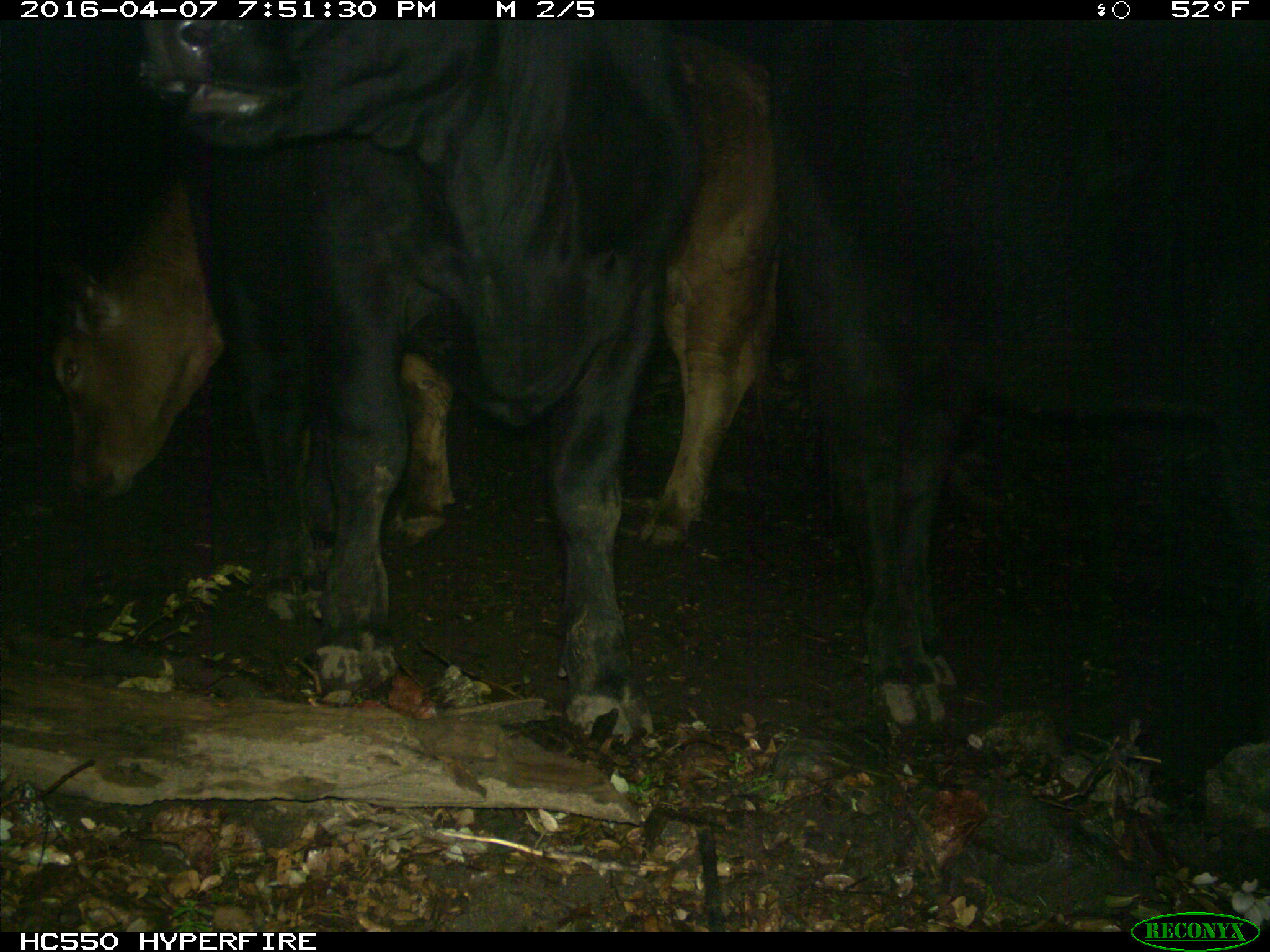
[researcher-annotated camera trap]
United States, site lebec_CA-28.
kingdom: Animalia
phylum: Chordata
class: Mammalia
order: Artiodactyla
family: Bovidae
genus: Bos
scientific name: Bos taurus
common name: domestic cow